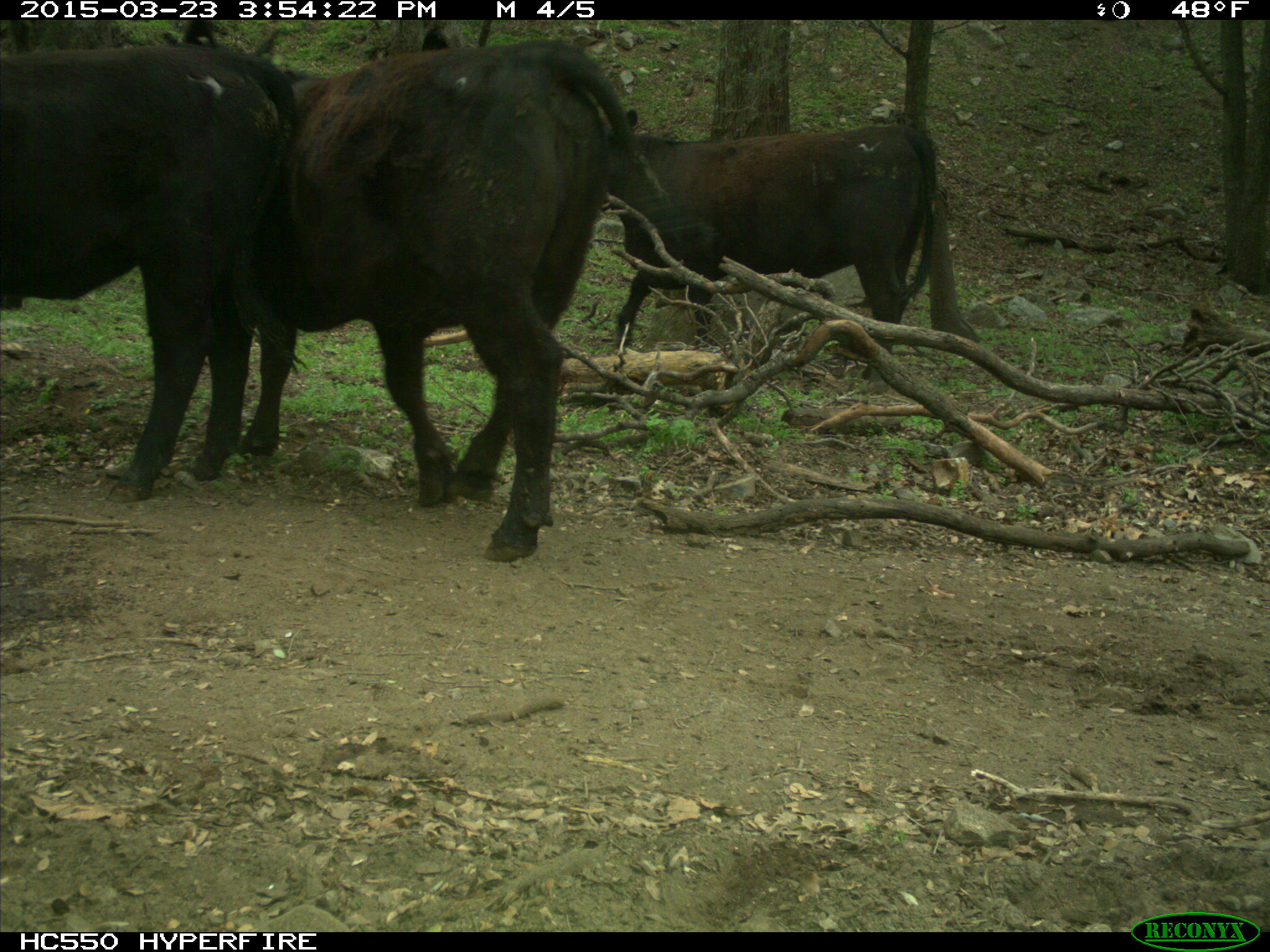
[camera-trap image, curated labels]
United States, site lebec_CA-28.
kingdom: Animalia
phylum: Chordata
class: Mammalia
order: Artiodactyla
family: Bovidae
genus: Bos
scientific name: Bos taurus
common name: domestic cow